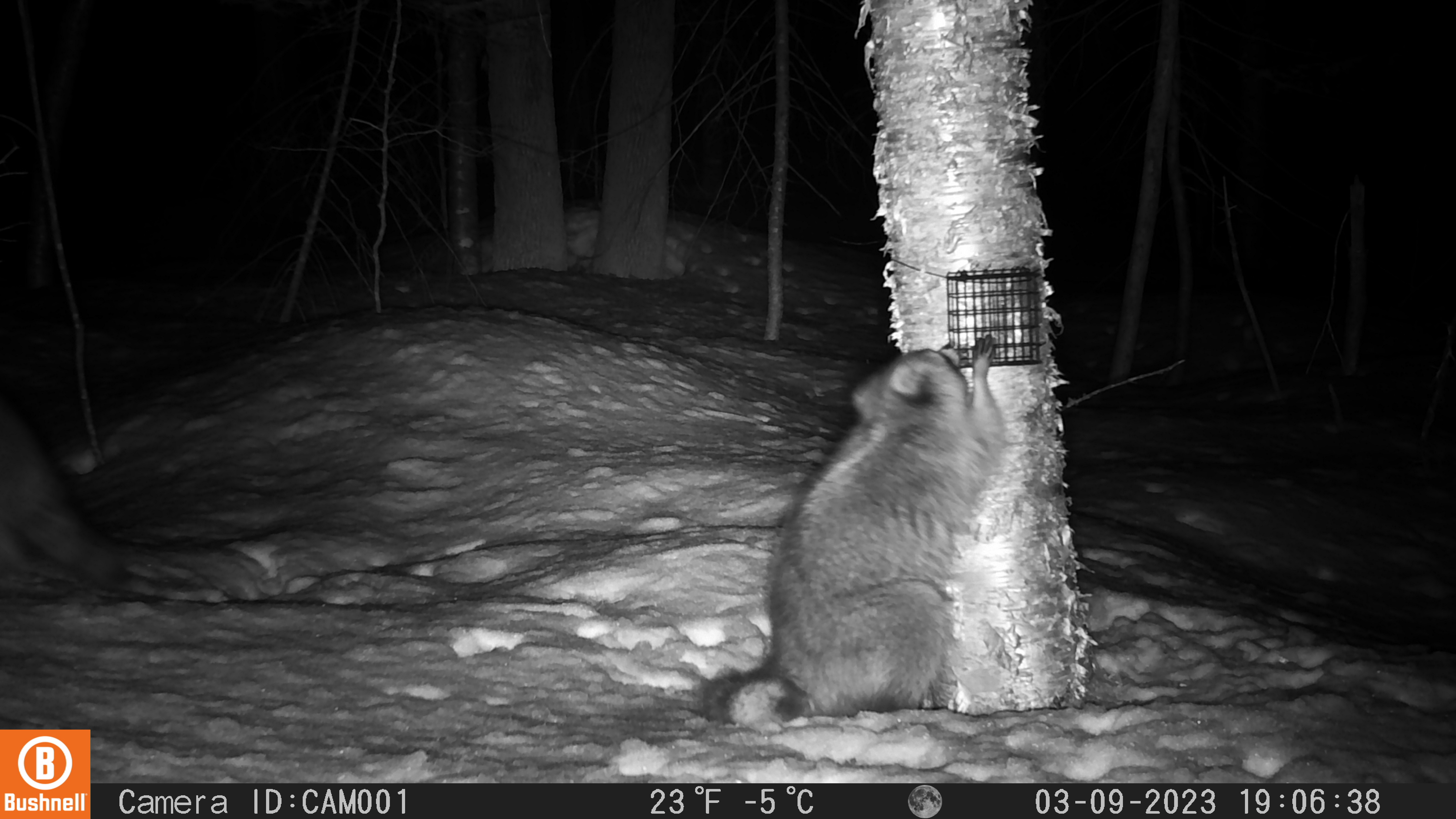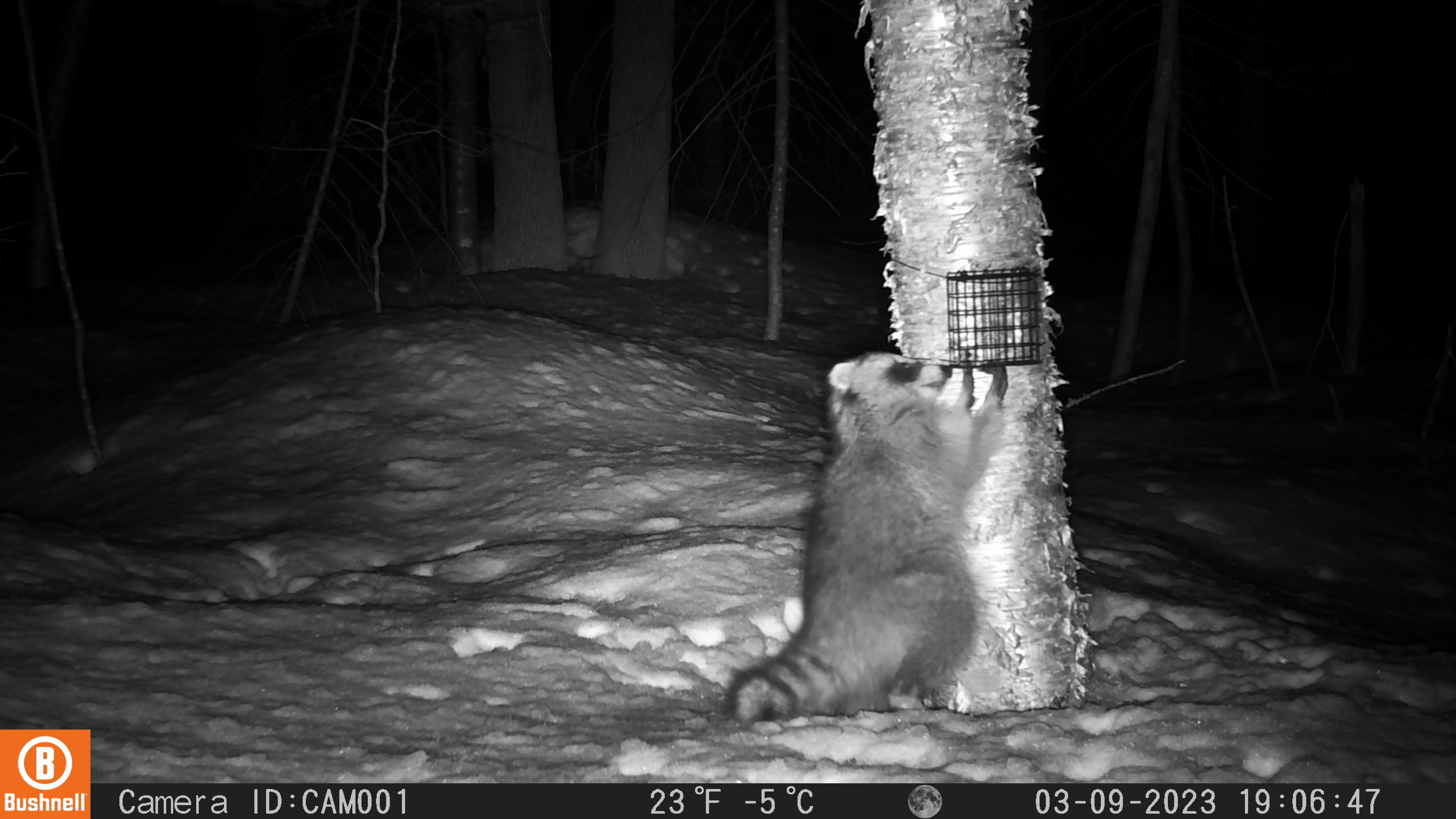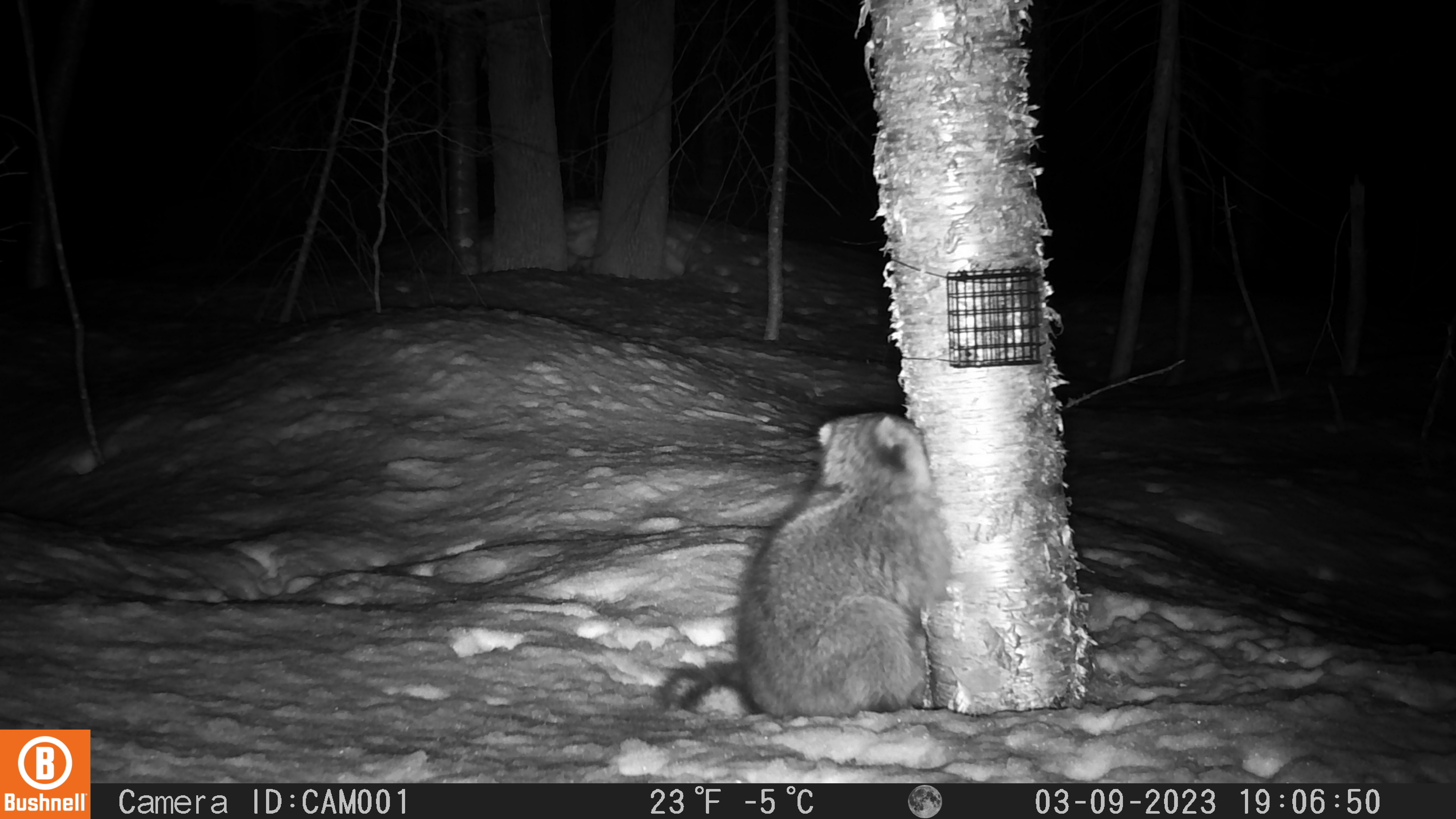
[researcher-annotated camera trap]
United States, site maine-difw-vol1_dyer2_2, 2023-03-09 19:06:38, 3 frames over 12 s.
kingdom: Animalia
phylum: Chordata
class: Mammalia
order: Carnivora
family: Procyonidae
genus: Procyon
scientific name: Procyon lotor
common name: raccoon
Raccoon (Procyon lotor).